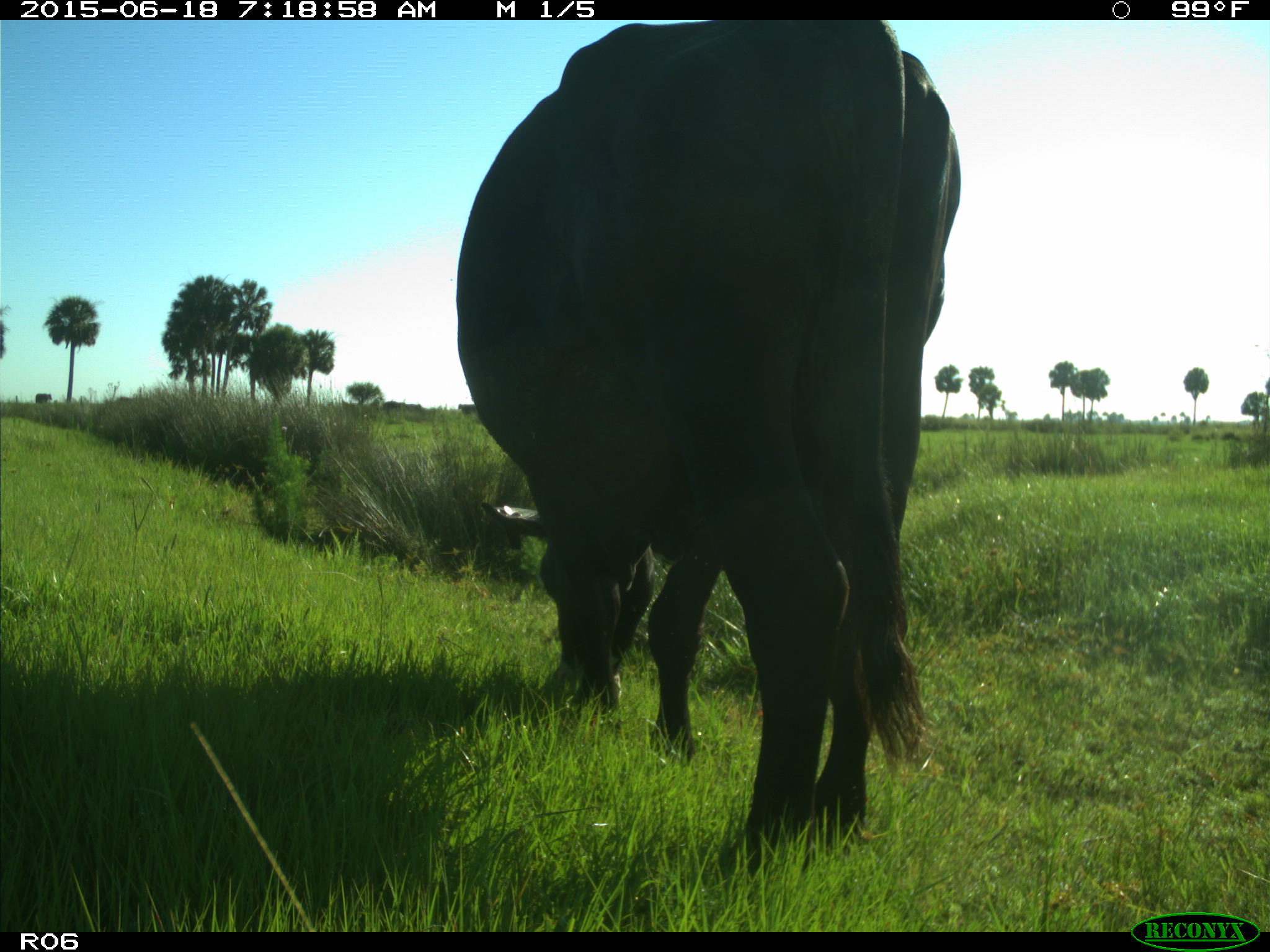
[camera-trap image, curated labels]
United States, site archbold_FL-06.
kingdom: Animalia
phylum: Chordata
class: Mammalia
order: Artiodactyla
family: Bovidae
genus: Bos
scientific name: Bos taurus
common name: domestic cow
Bos taurus (domestic cow).